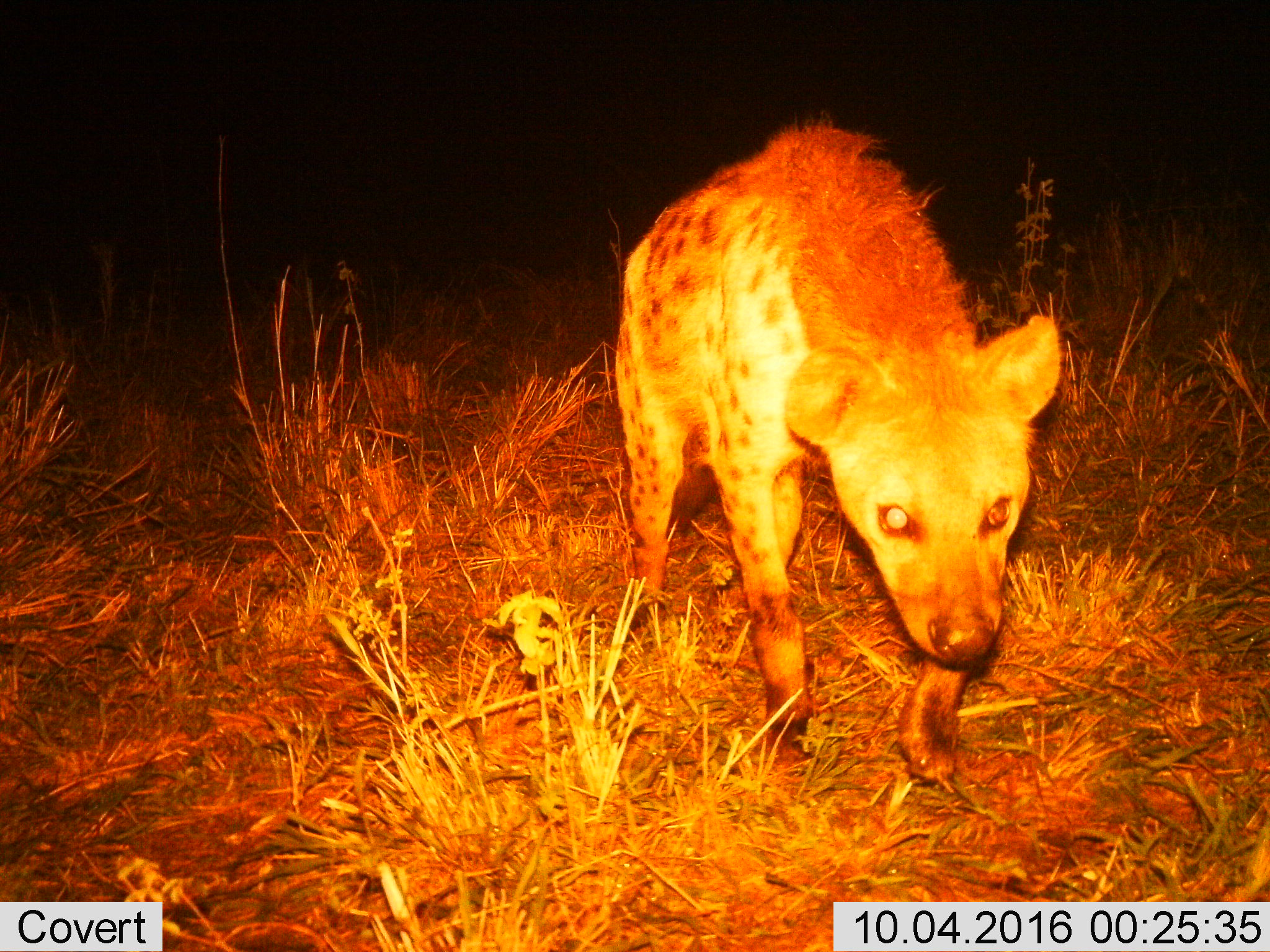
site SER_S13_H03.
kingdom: Animalia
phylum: Chordata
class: Mammalia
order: Carnivora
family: Hyaenidae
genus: Crocuta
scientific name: Crocuta crocuta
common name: spotted hyena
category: hyenaspotted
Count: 1.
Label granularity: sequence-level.